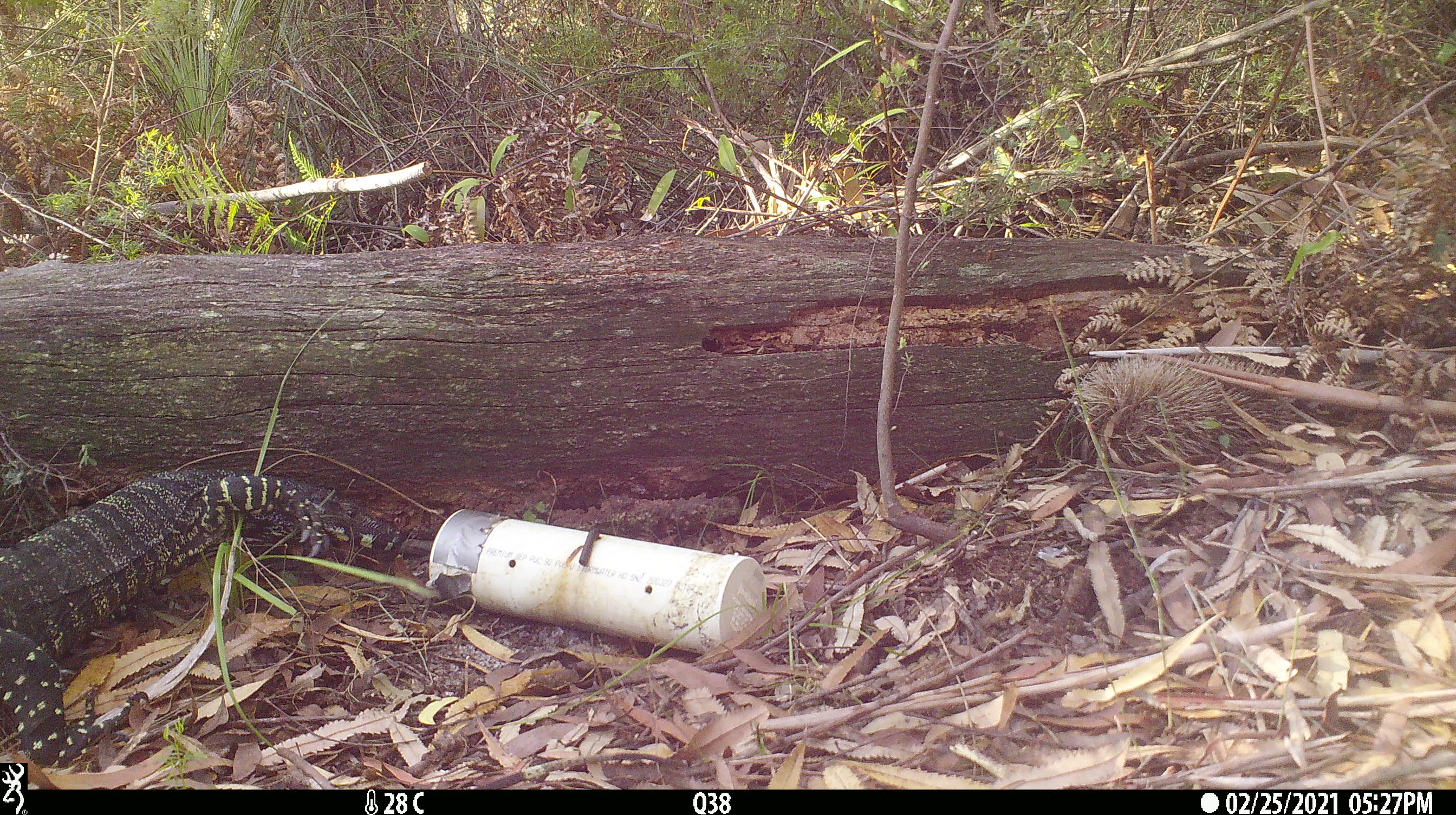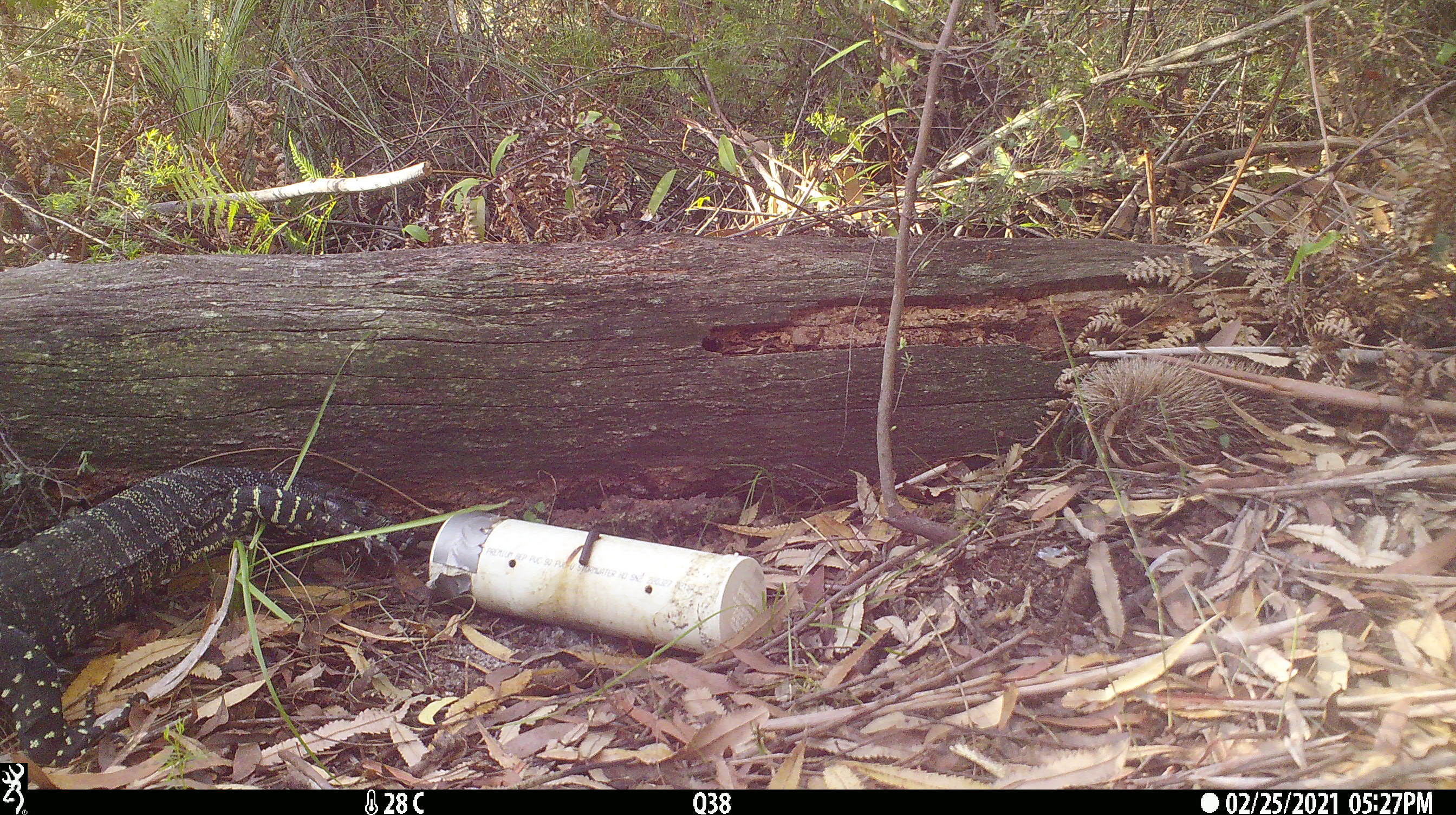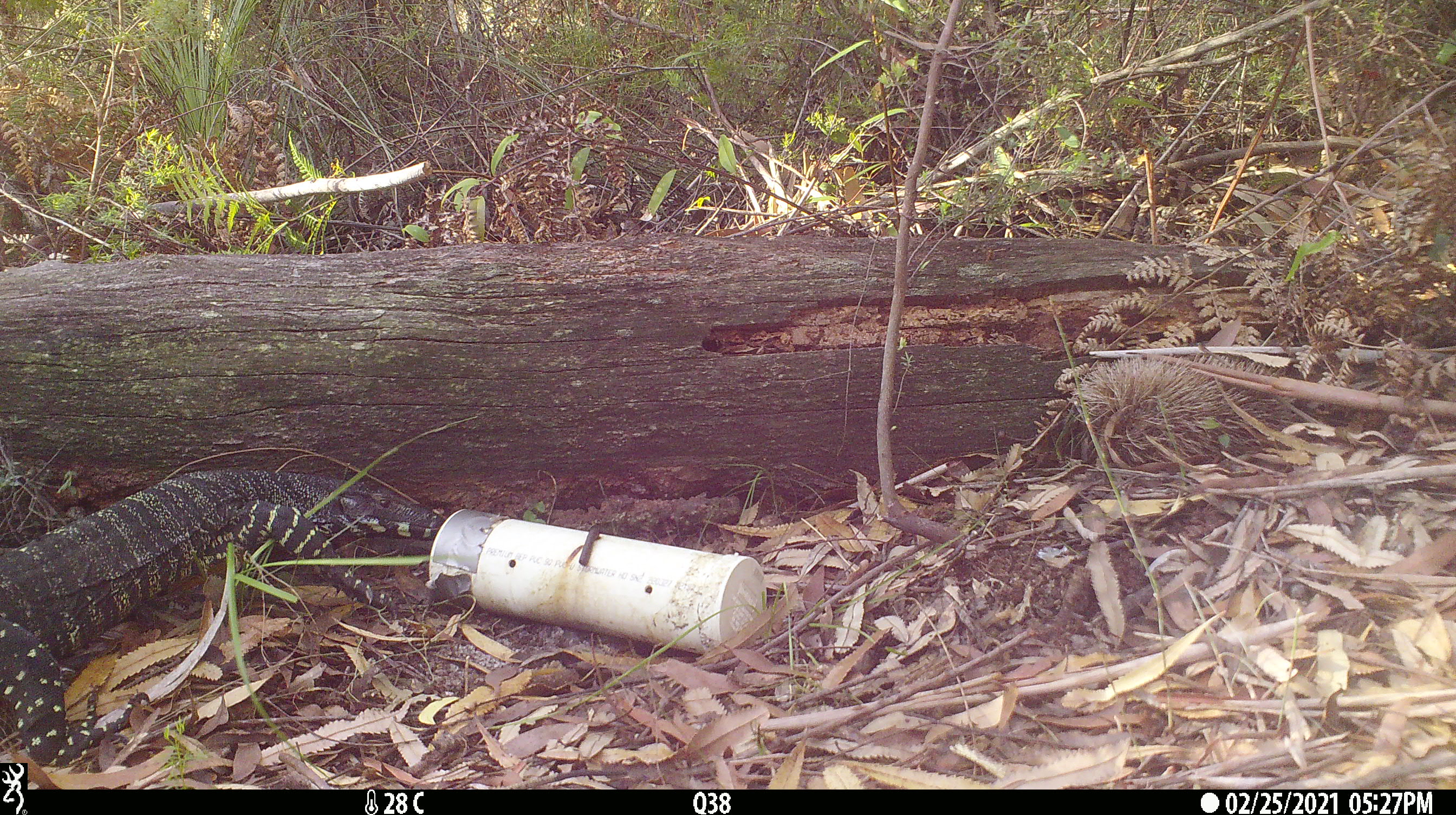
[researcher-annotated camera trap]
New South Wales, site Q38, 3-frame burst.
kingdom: Animalia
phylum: Chordata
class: Reptilia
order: Squamata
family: Varanidae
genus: Varanus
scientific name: Varanus varius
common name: lace monitor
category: goanna